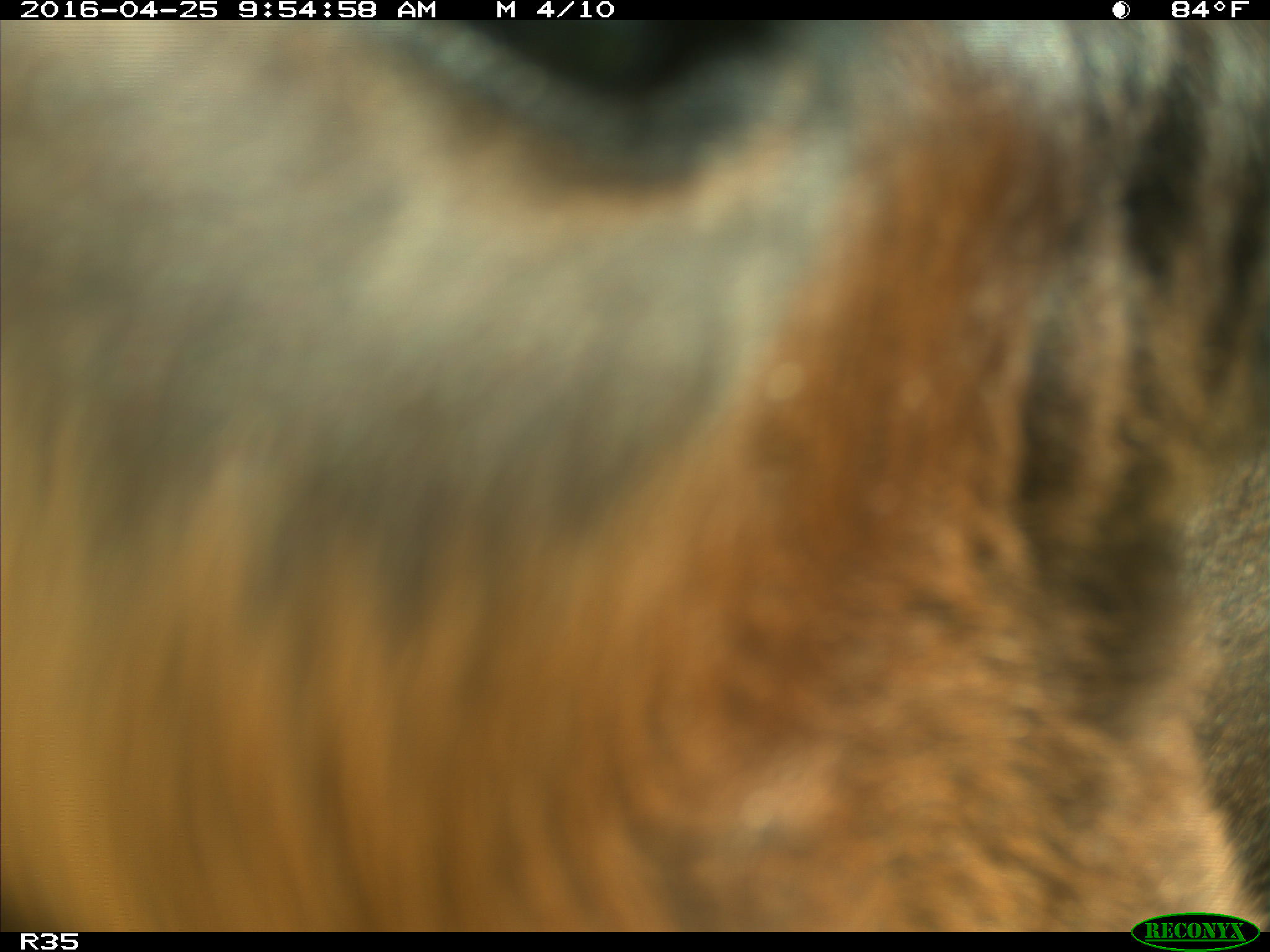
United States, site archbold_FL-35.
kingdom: Animalia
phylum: Chordata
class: Mammalia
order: Artiodactyla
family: Bovidae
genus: Bos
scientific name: Bos taurus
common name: domestic cow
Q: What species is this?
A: Bos taurus (domestic cow).